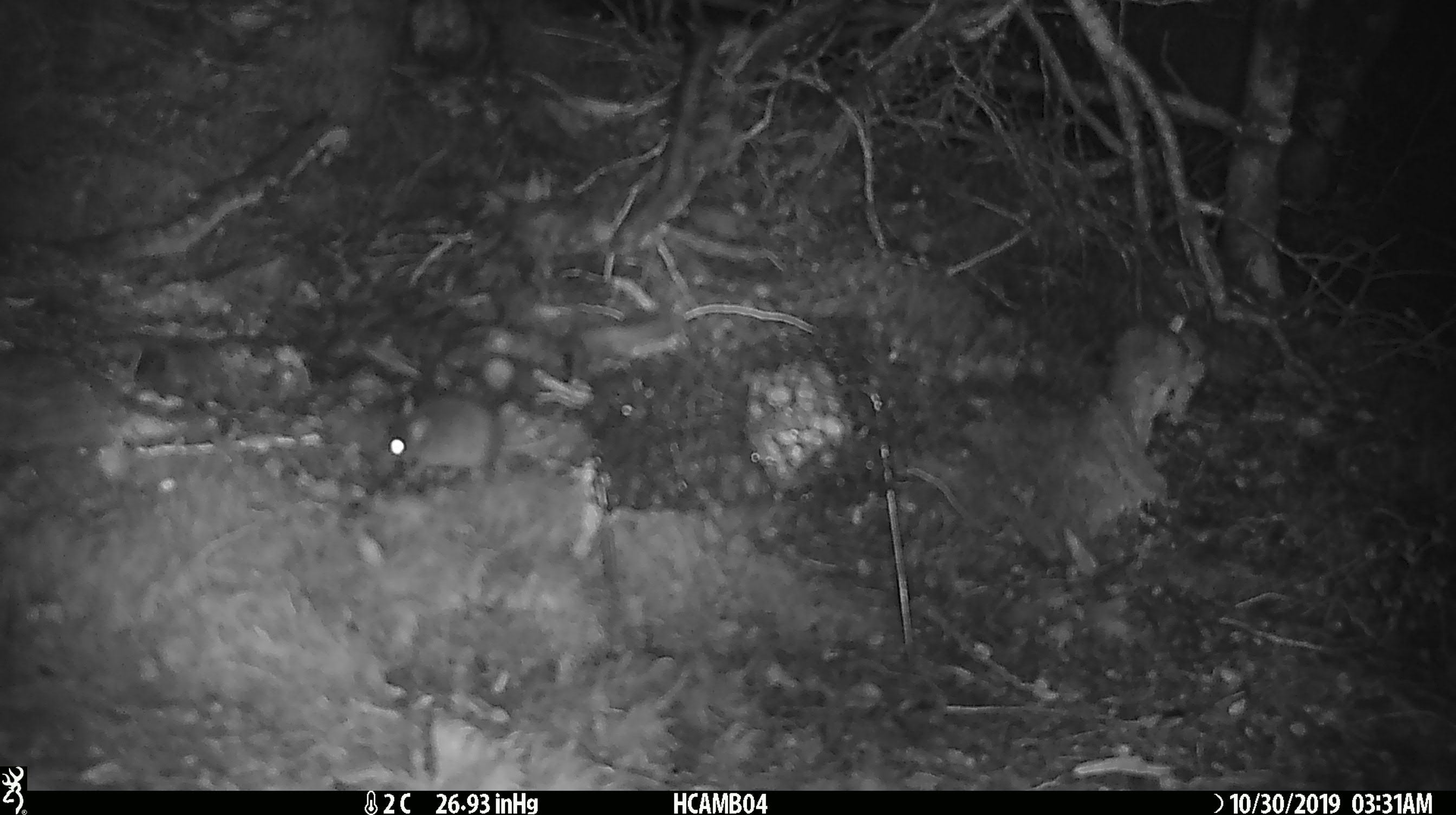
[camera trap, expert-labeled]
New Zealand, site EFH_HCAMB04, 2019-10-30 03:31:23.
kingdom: Animalia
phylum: Chordata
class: Mammalia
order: Rodentia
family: Muridae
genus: Mus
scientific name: Mus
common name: mouse